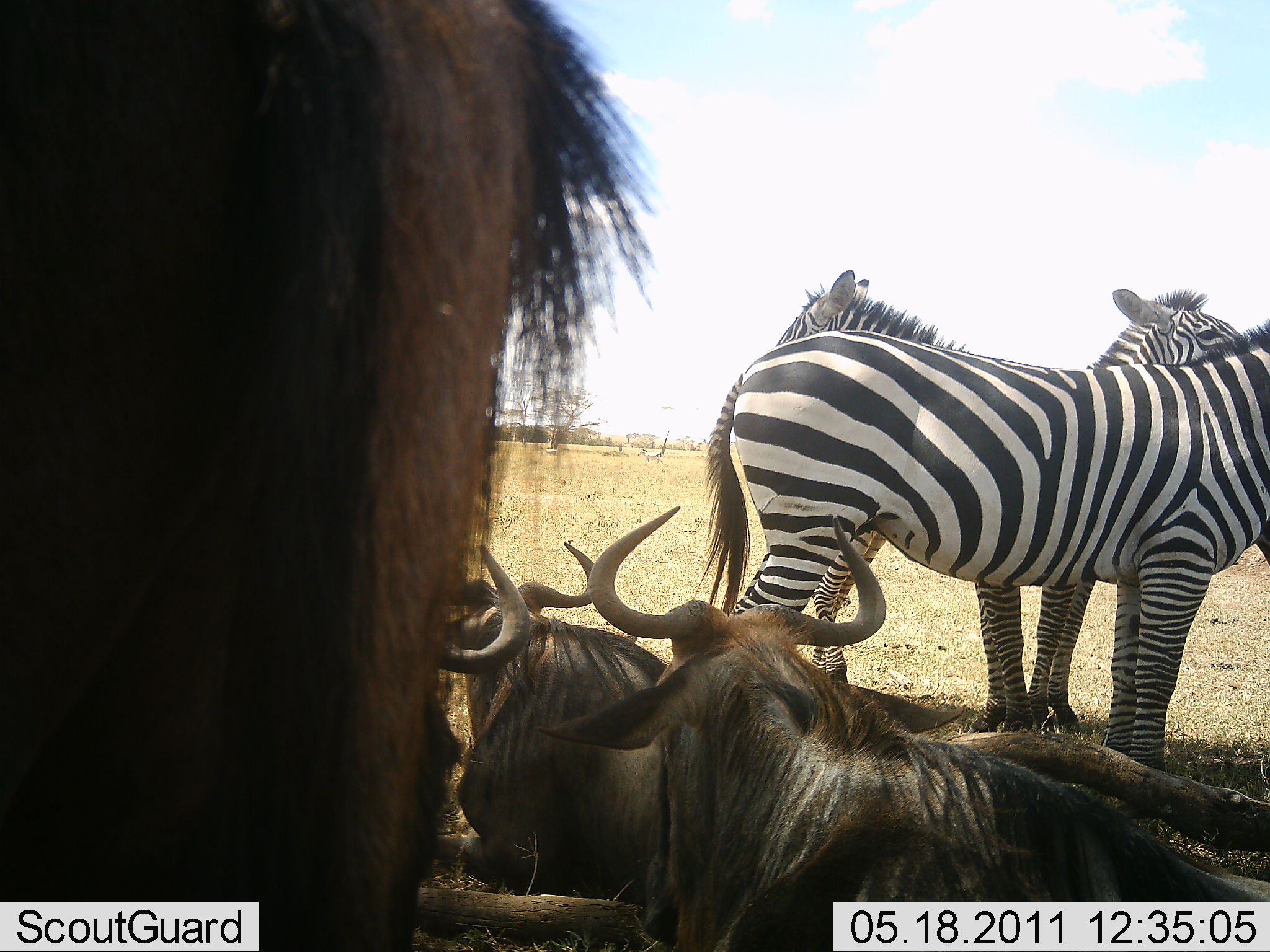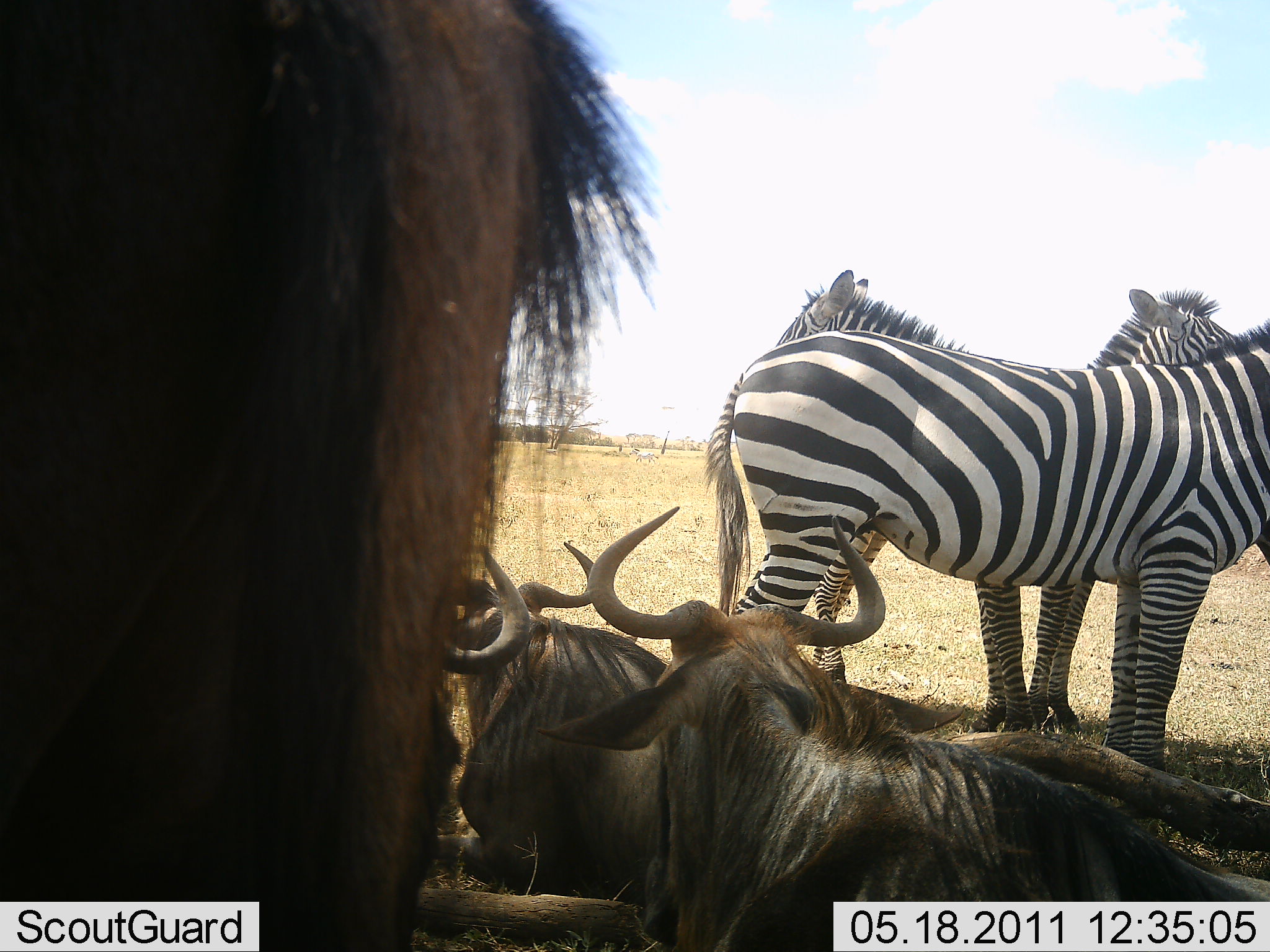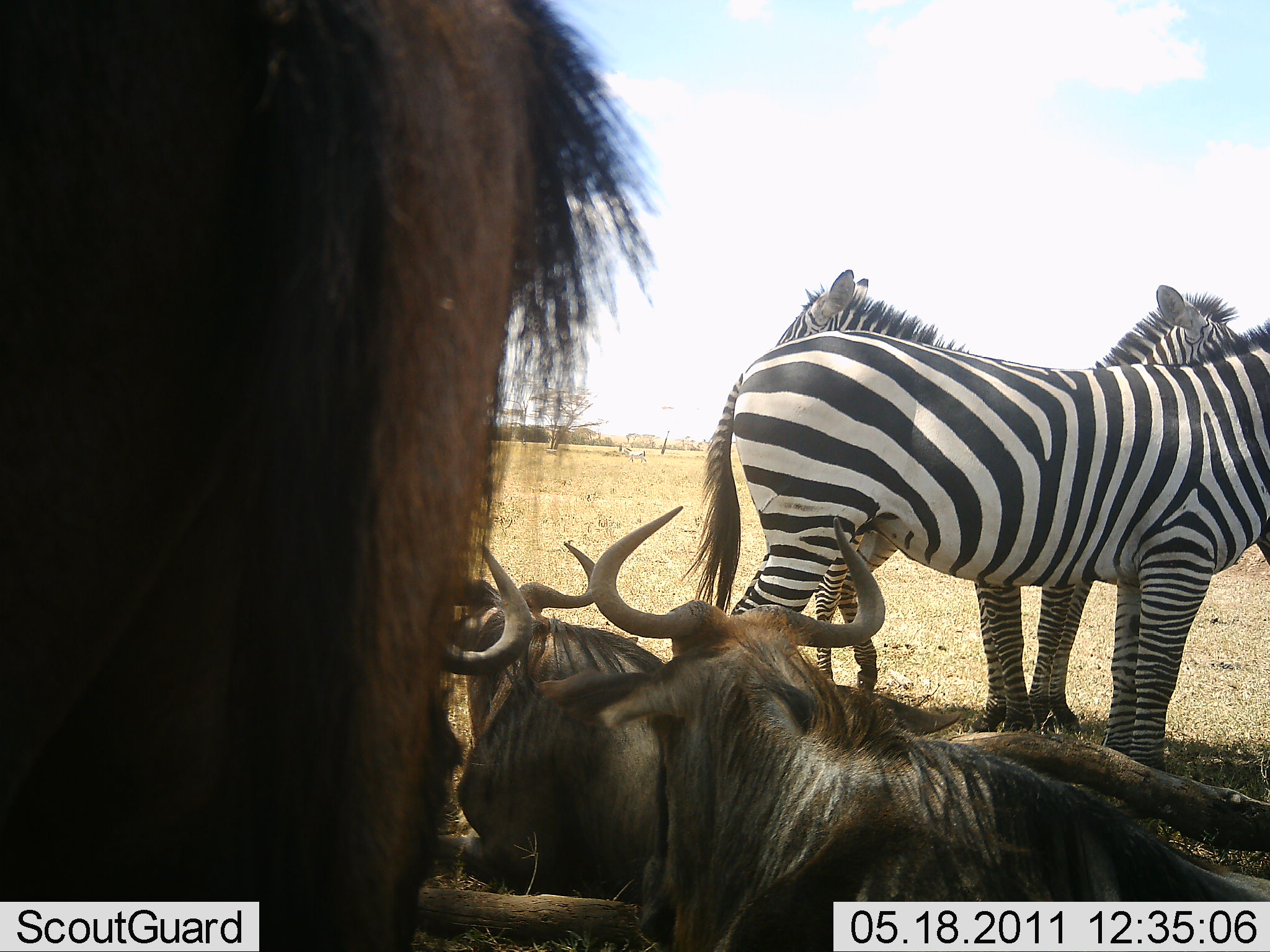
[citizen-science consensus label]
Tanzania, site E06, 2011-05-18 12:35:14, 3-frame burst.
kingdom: Animalia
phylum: Chordata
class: Mammalia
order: Artiodactyla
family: Bovidae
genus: Connochaetes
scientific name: Connochaetes taurinus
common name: blue wildebeest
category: wildebeest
Wildebeest (blue wildebeest) (Connochaetes taurinus), count 3. Behavior (volunteer vote fractions): standing 82%, resting 91%, moving 0%, interacting 0%. Young present (vote fraction): 0%. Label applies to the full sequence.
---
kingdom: Animalia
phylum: Chordata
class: Mammalia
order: Perissodactyla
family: Equidae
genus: Equus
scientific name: Equus quagga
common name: plains zebra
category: zebra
Zebra (plains zebra) (Equus quagga), count 3. Behavior (volunteer vote fractions): standing 100%, resting 18%, moving 0%, interacting 0%. Young present (vote fraction): 0%. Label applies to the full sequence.